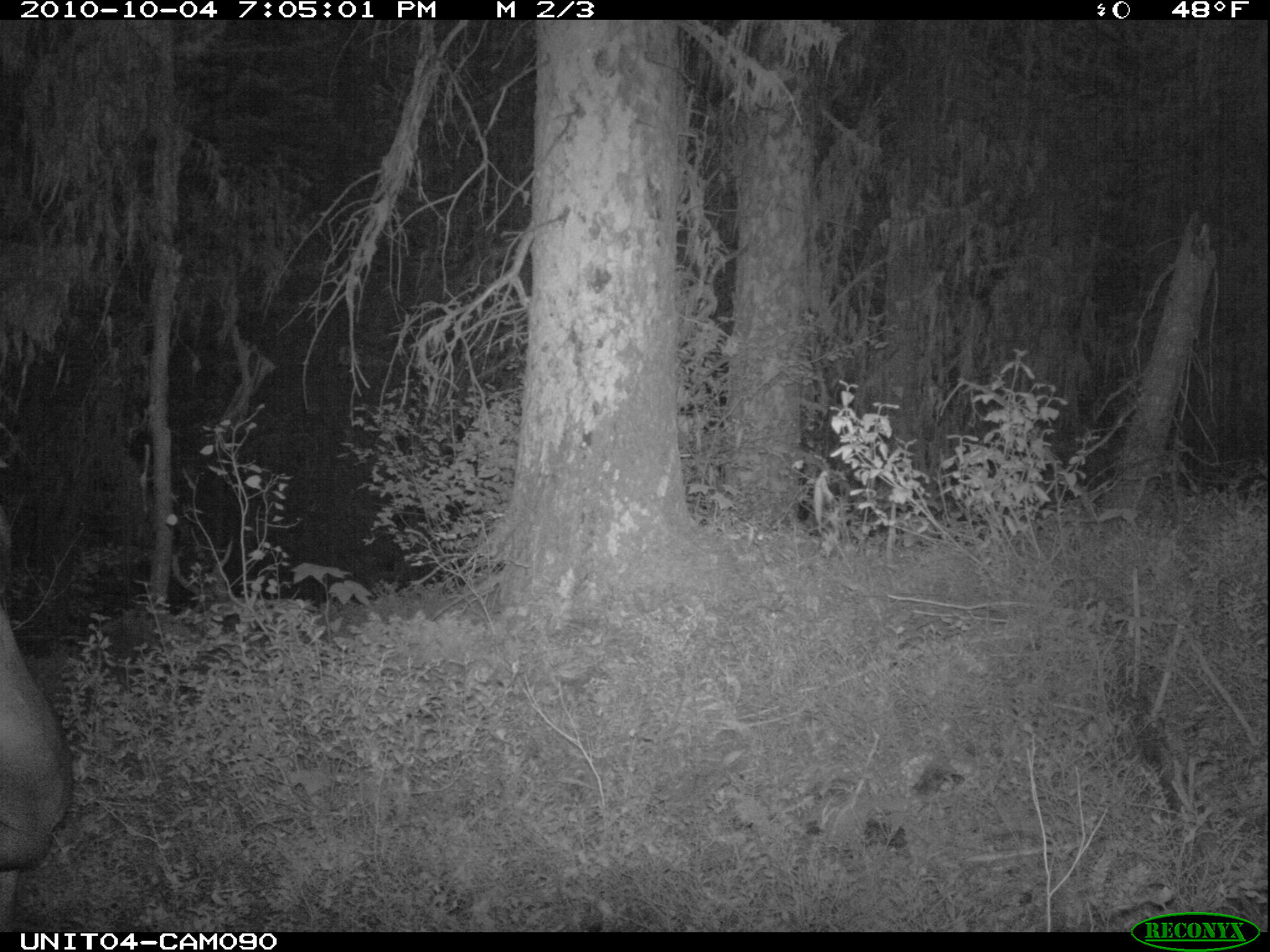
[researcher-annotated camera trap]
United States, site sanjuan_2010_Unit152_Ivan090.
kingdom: Animalia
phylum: Chordata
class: Mammalia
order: Artiodactyla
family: Cervidae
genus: Odocoileus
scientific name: Odocoileus hemionus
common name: mule deer